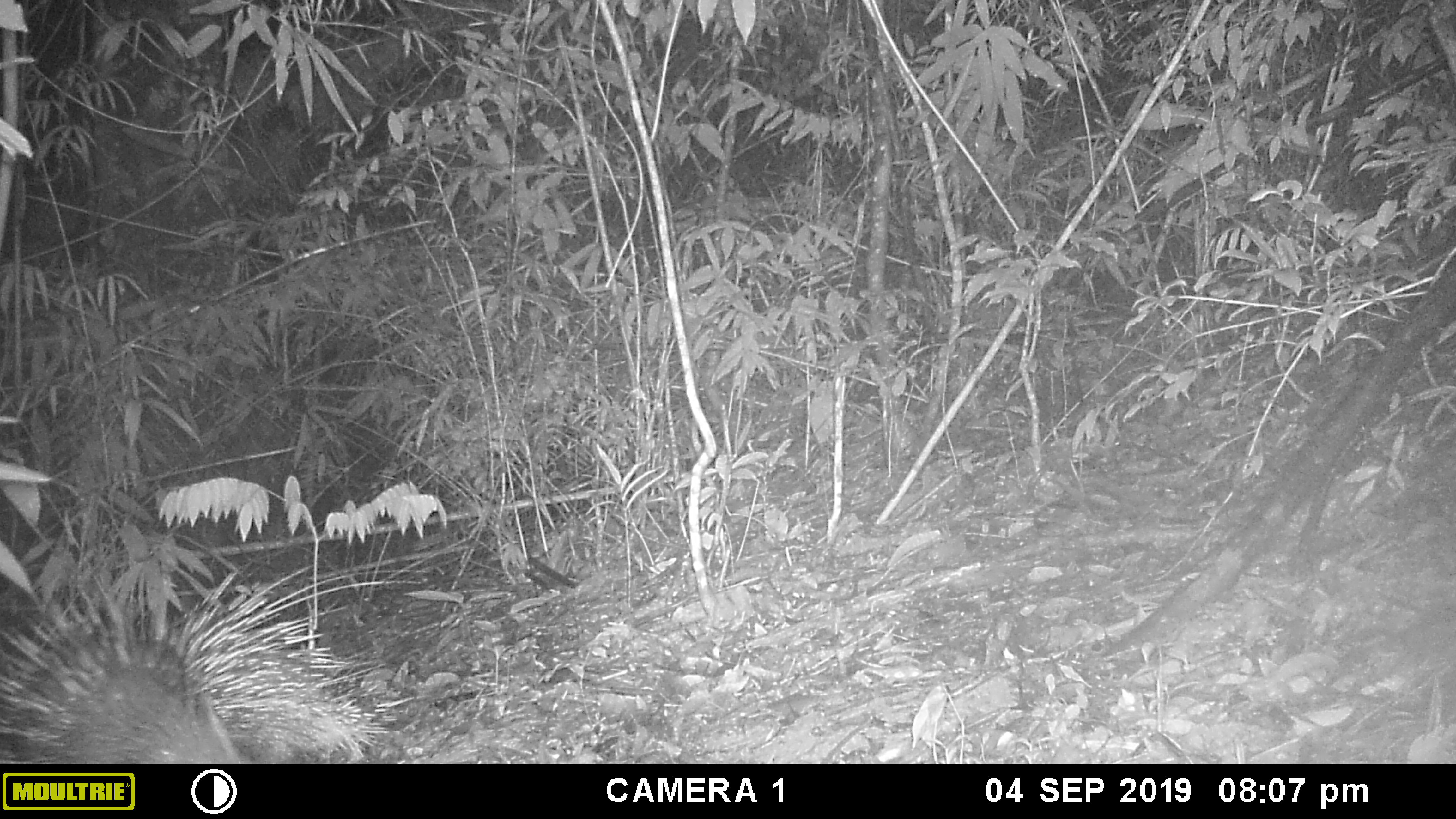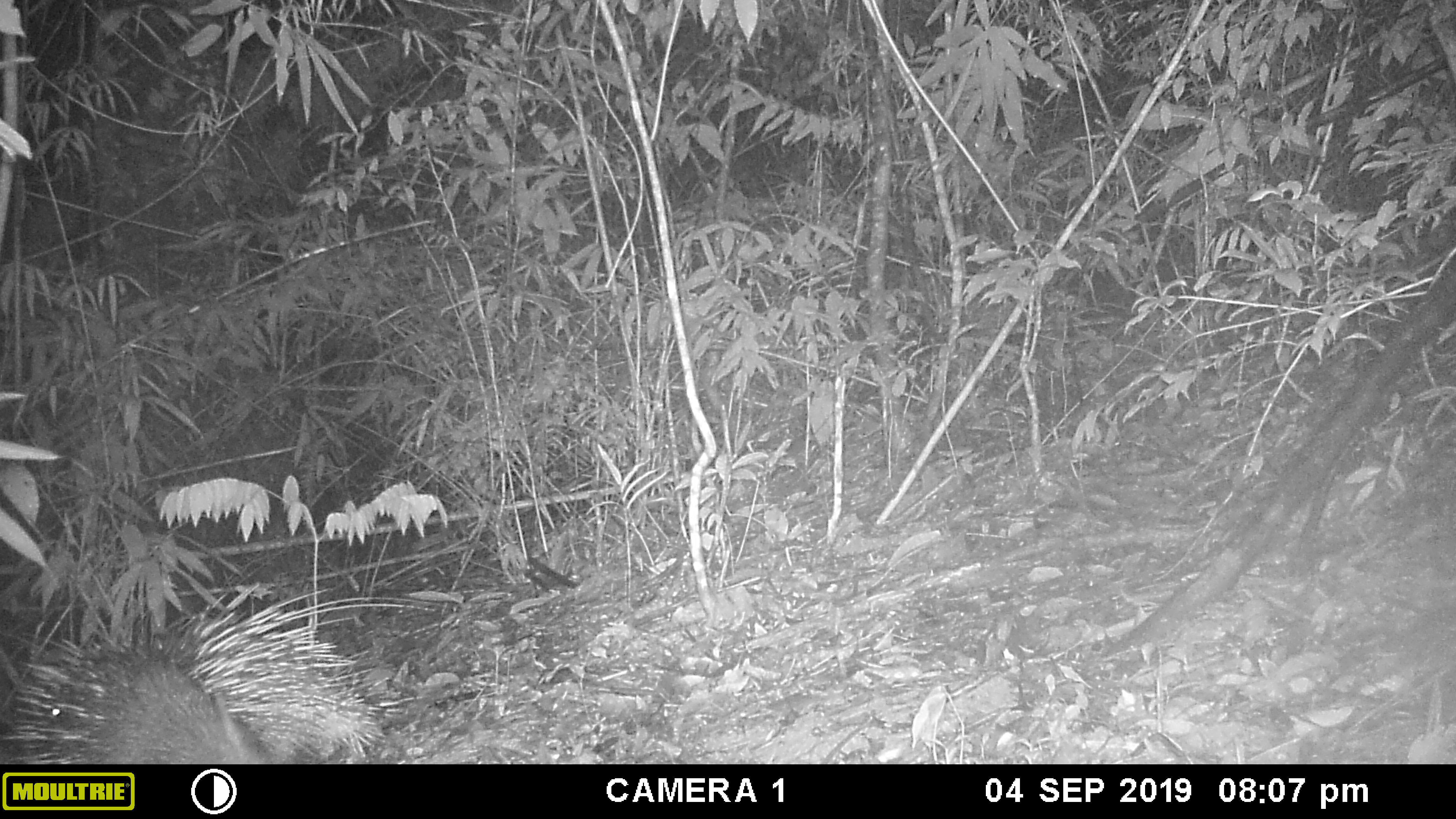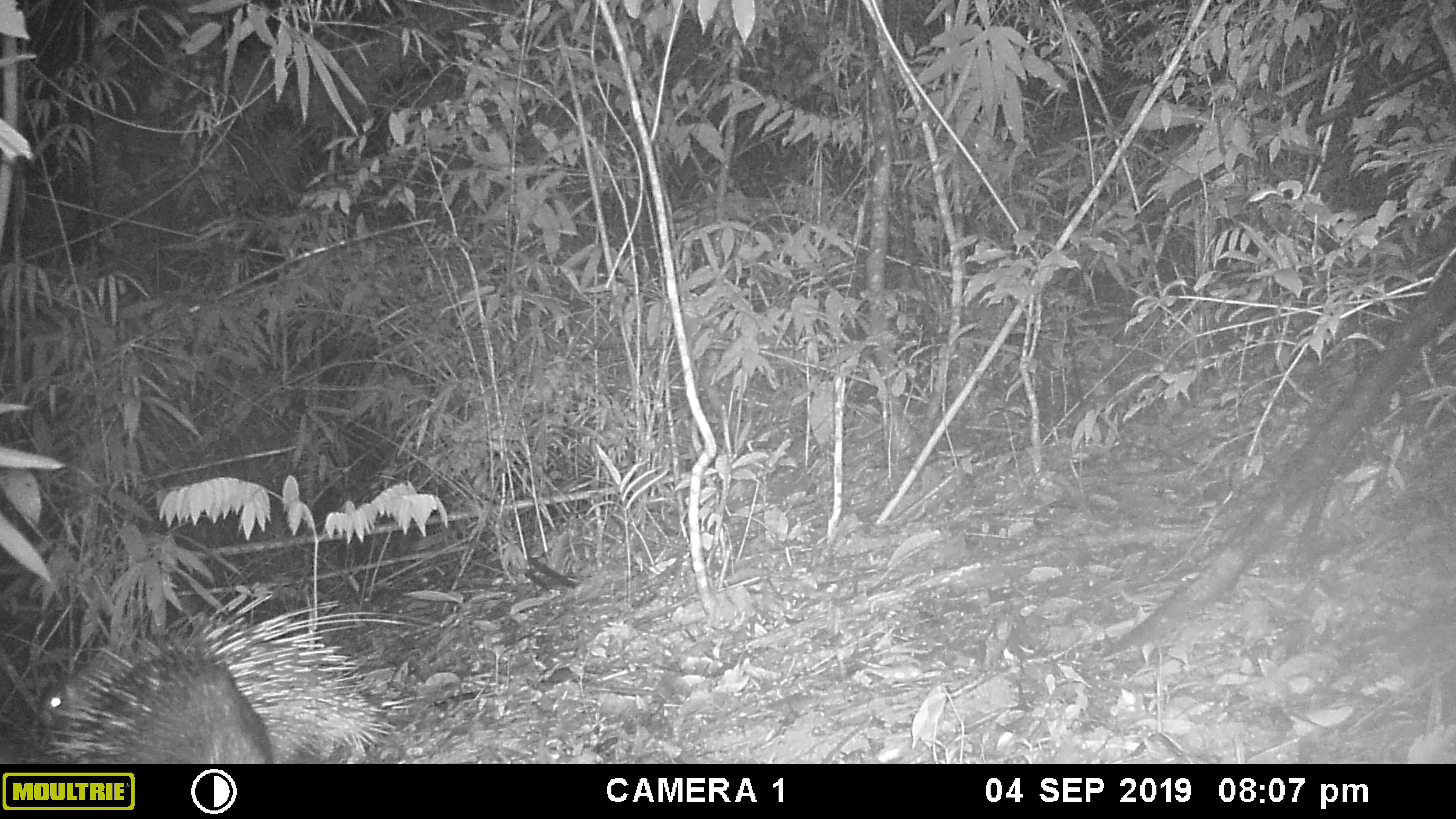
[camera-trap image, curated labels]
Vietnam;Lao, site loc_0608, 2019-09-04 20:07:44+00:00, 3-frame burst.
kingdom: Animalia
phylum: Chordata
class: Mammalia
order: Rodentia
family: Hystricidae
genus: Hystrix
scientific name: Hystrix brachyura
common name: malayan porcupine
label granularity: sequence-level